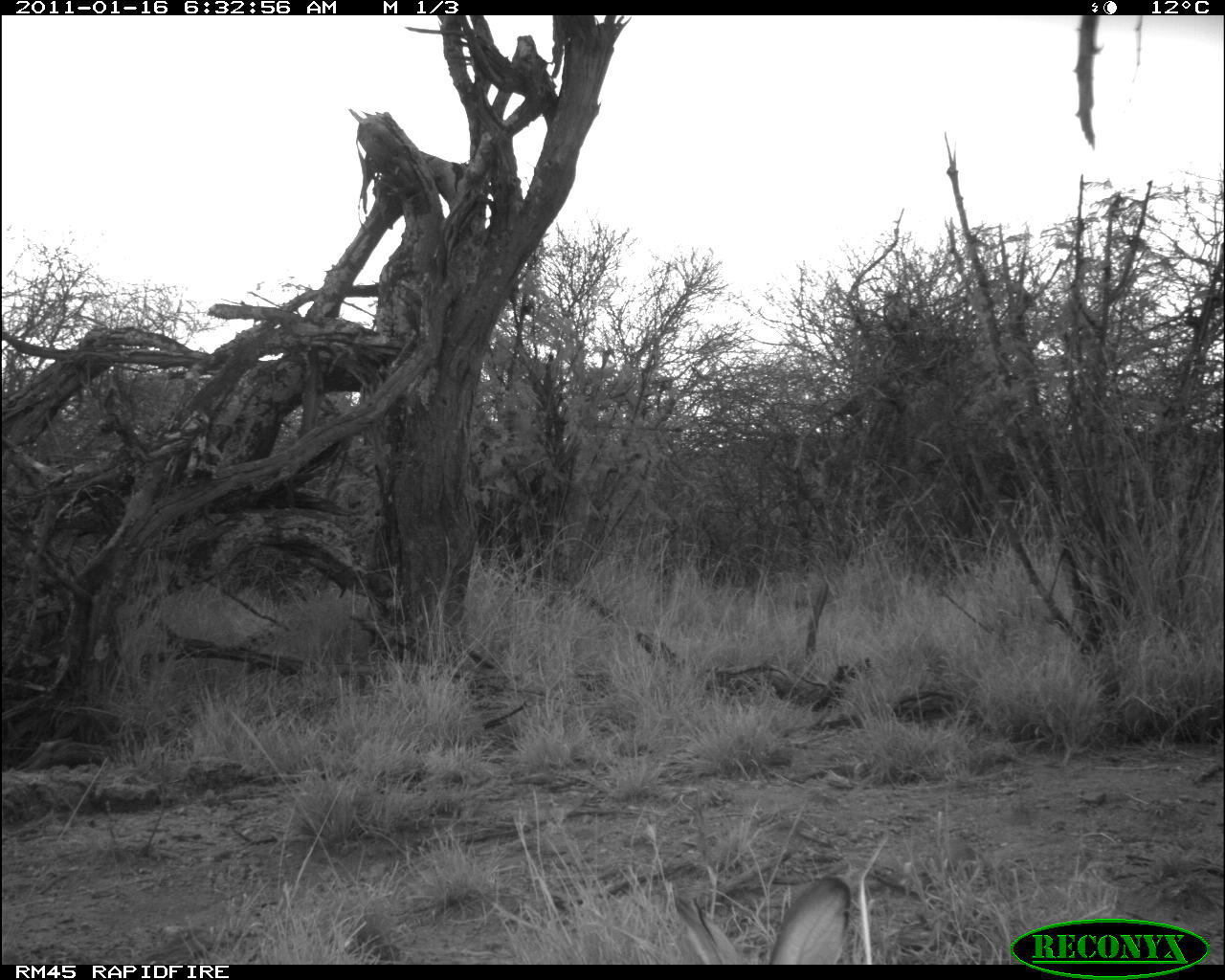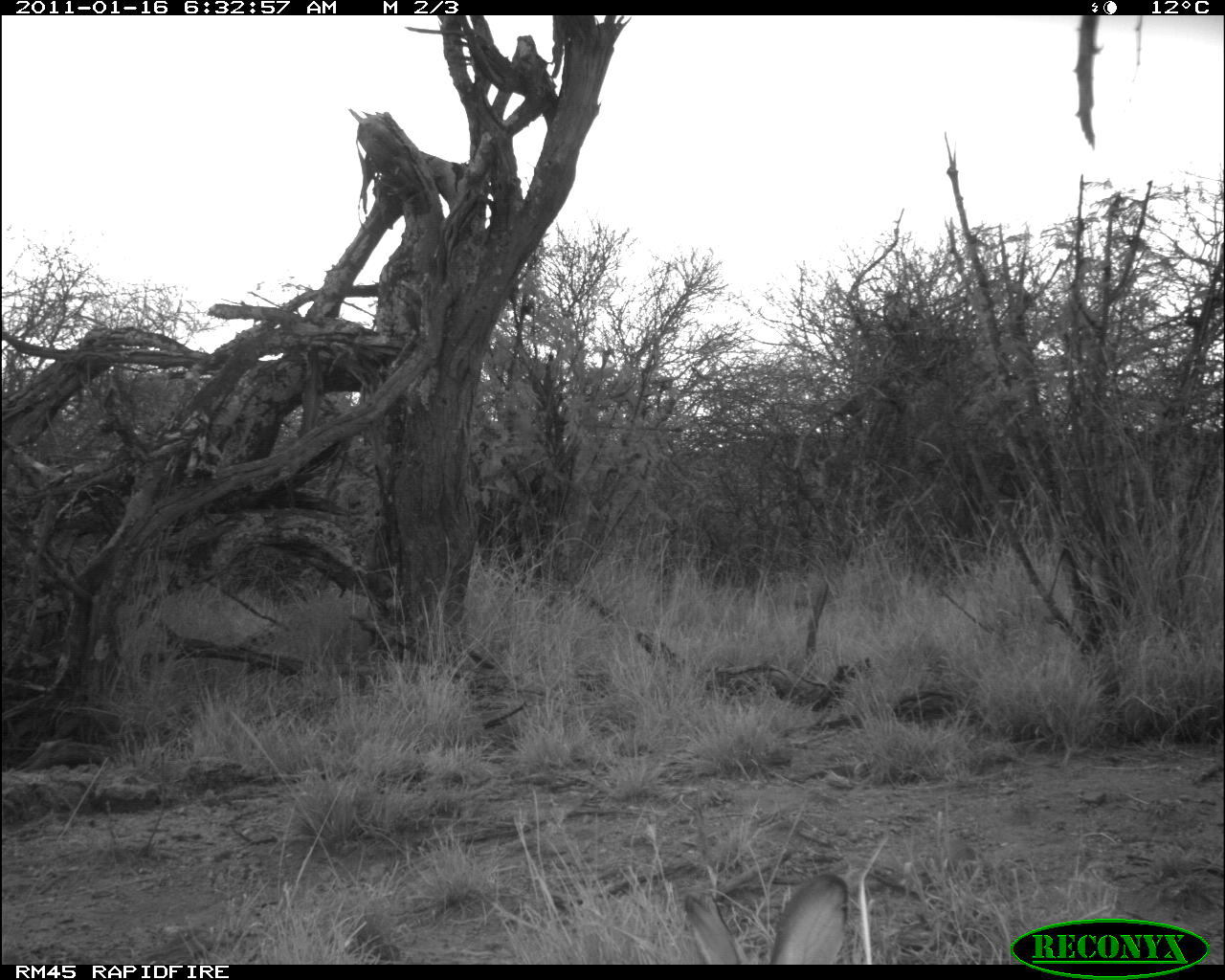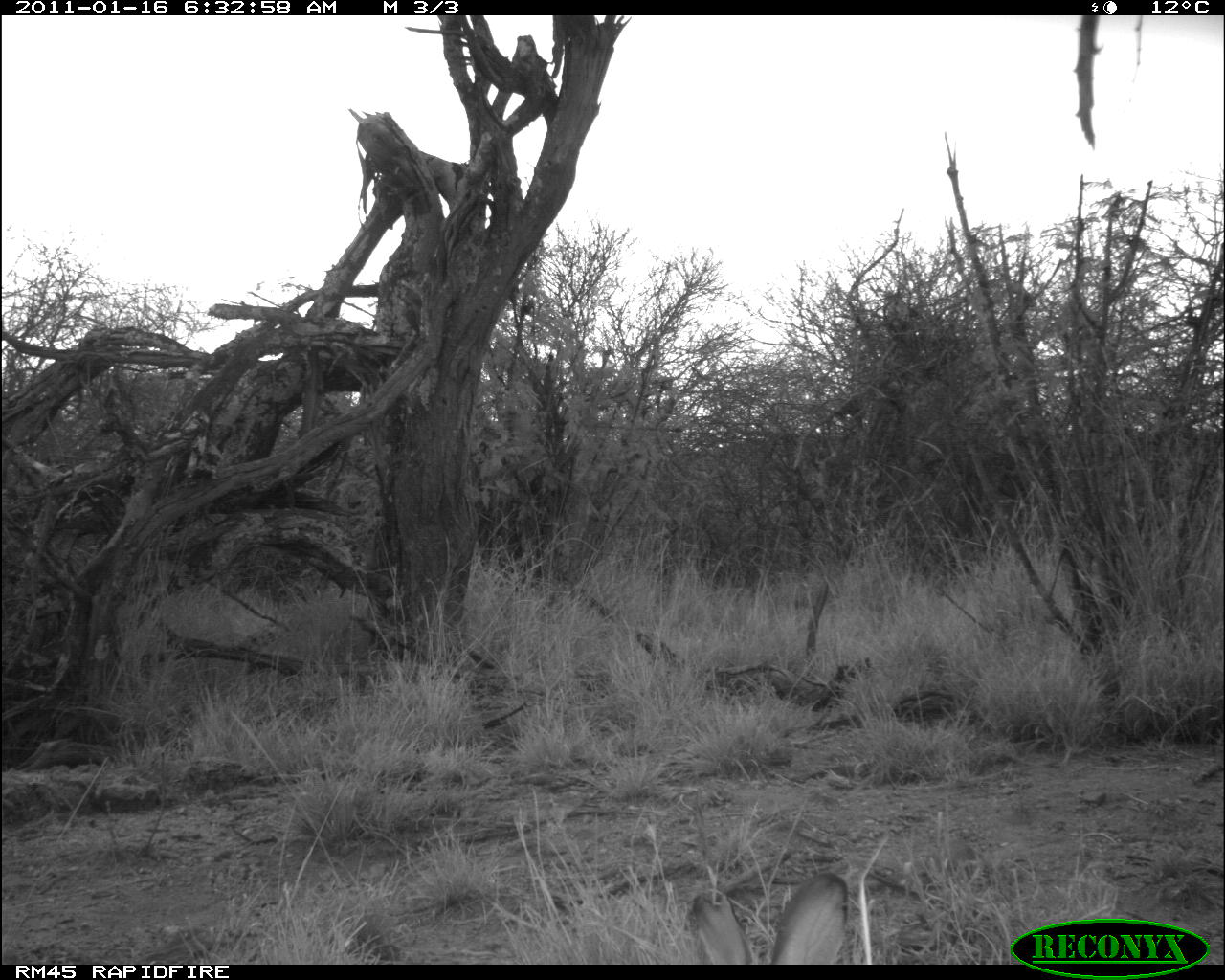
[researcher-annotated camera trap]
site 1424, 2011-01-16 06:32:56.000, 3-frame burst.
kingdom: Animalia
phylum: Chordata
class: Mammalia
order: Lagomorpha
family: Leporidae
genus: Lepus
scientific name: Lepus saxatilis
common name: scrub hare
Lepus saxatilis (scrub hare), count 1.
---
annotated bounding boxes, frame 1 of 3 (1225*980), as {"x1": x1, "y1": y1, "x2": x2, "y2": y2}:
lepus saxatilis: {"x1": 671, "y1": 874, "x2": 851, "y2": 965}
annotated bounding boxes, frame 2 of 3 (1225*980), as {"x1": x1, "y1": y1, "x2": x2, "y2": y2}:
lepus saxatilis: {"x1": 682, "y1": 875, "x2": 851, "y2": 963}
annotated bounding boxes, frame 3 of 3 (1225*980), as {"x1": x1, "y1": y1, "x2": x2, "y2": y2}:
lepus saxatilis: {"x1": 691, "y1": 869, "x2": 848, "y2": 965}